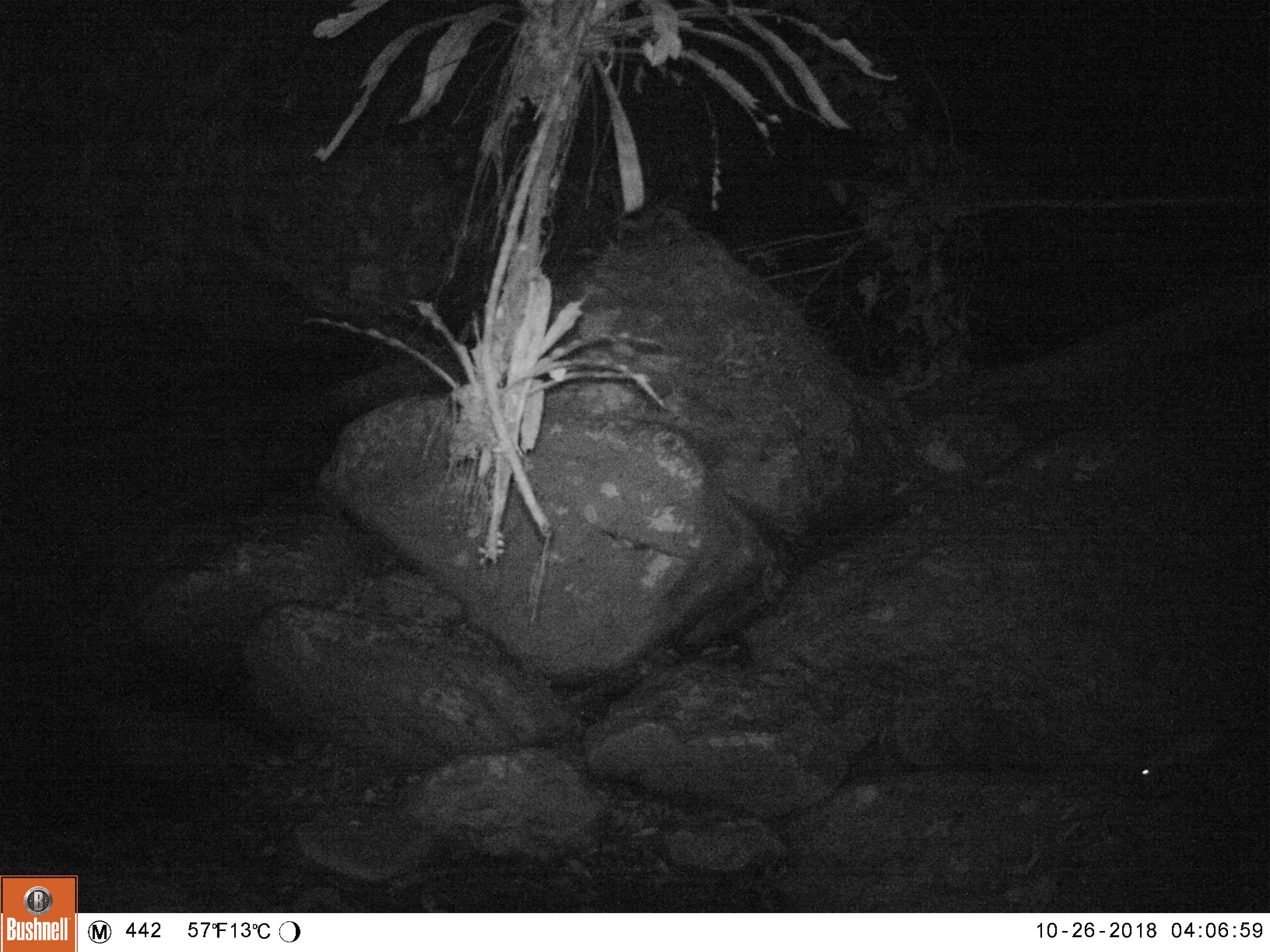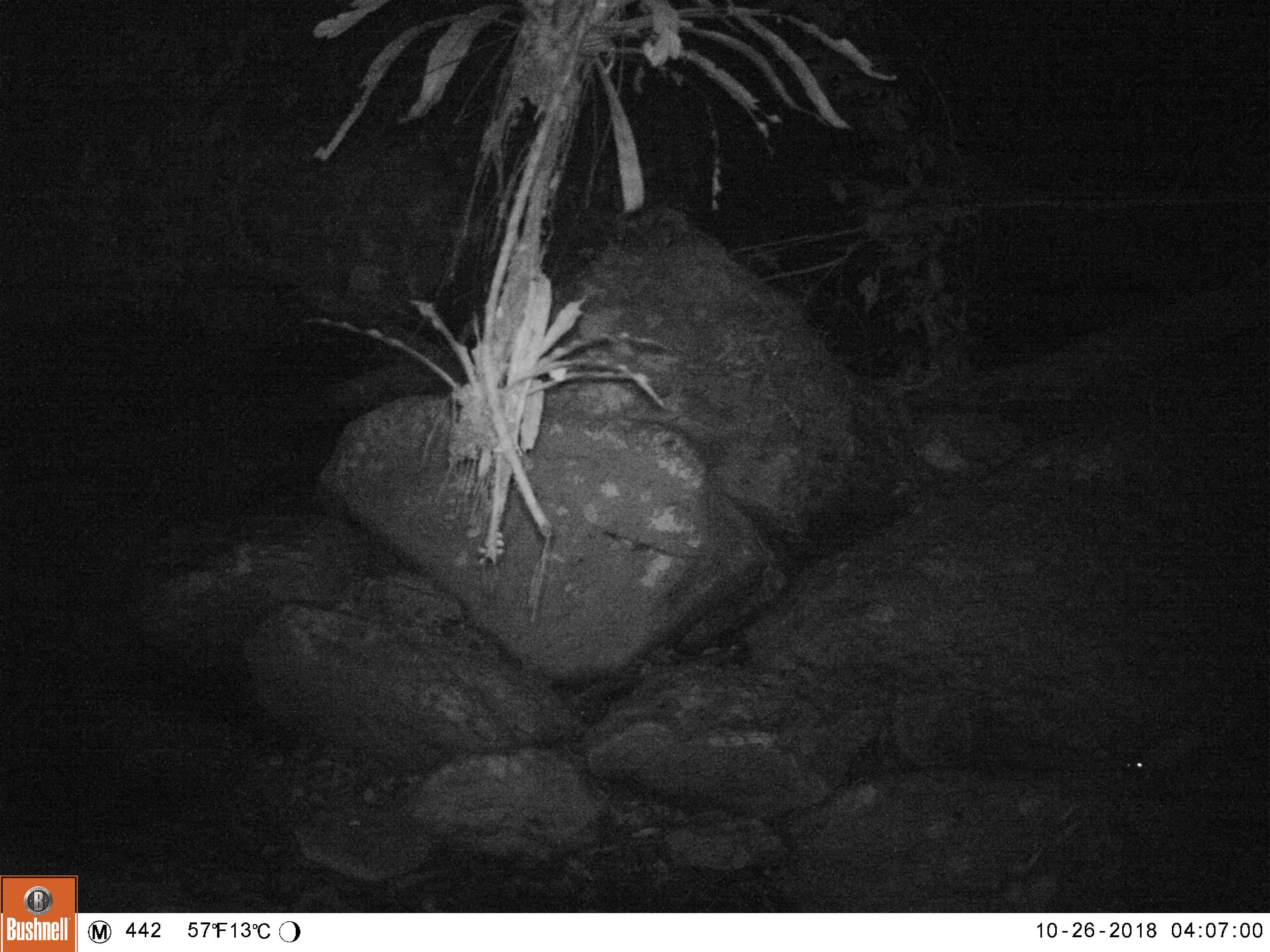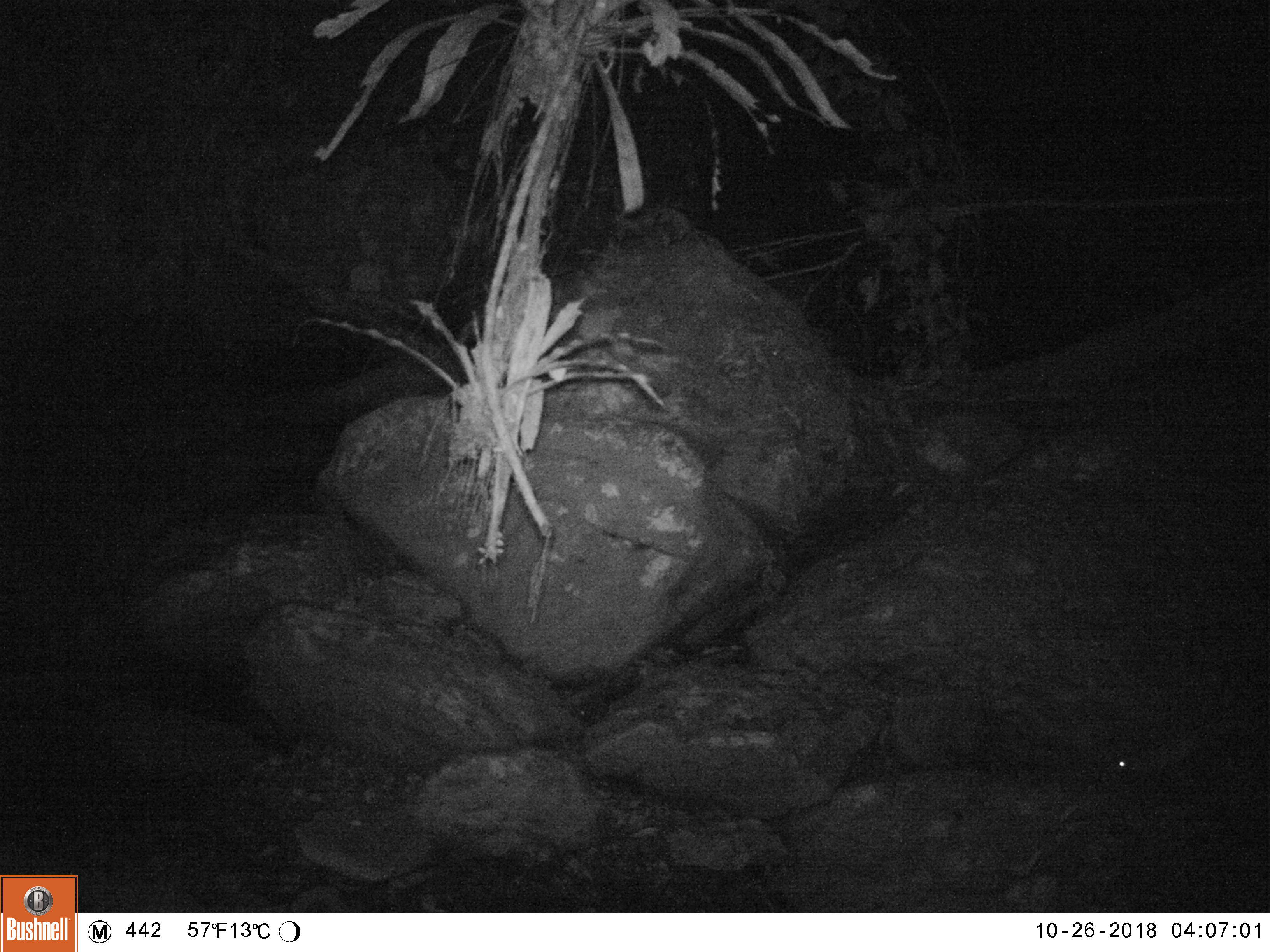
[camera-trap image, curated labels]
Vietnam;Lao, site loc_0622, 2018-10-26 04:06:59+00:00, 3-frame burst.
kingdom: Animalia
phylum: Chordata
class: Mammalia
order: Rodentia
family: Hystricidae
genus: Atherurus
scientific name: Atherurus macrourus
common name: asiatic brush-tailed porcupine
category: asiatic brush tailed porcupine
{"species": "asiatic brush tailed porcupine (asiatic brush-tailed porcupine) (Atherurus macrourus)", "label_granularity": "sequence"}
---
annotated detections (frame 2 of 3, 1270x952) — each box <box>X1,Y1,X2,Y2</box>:
asiatic brush tailed porcupine: <box>1118,693,1264,788</box>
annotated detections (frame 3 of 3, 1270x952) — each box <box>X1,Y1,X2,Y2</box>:
asiatic brush tailed porcupine: <box>1109,693,1264,788</box>